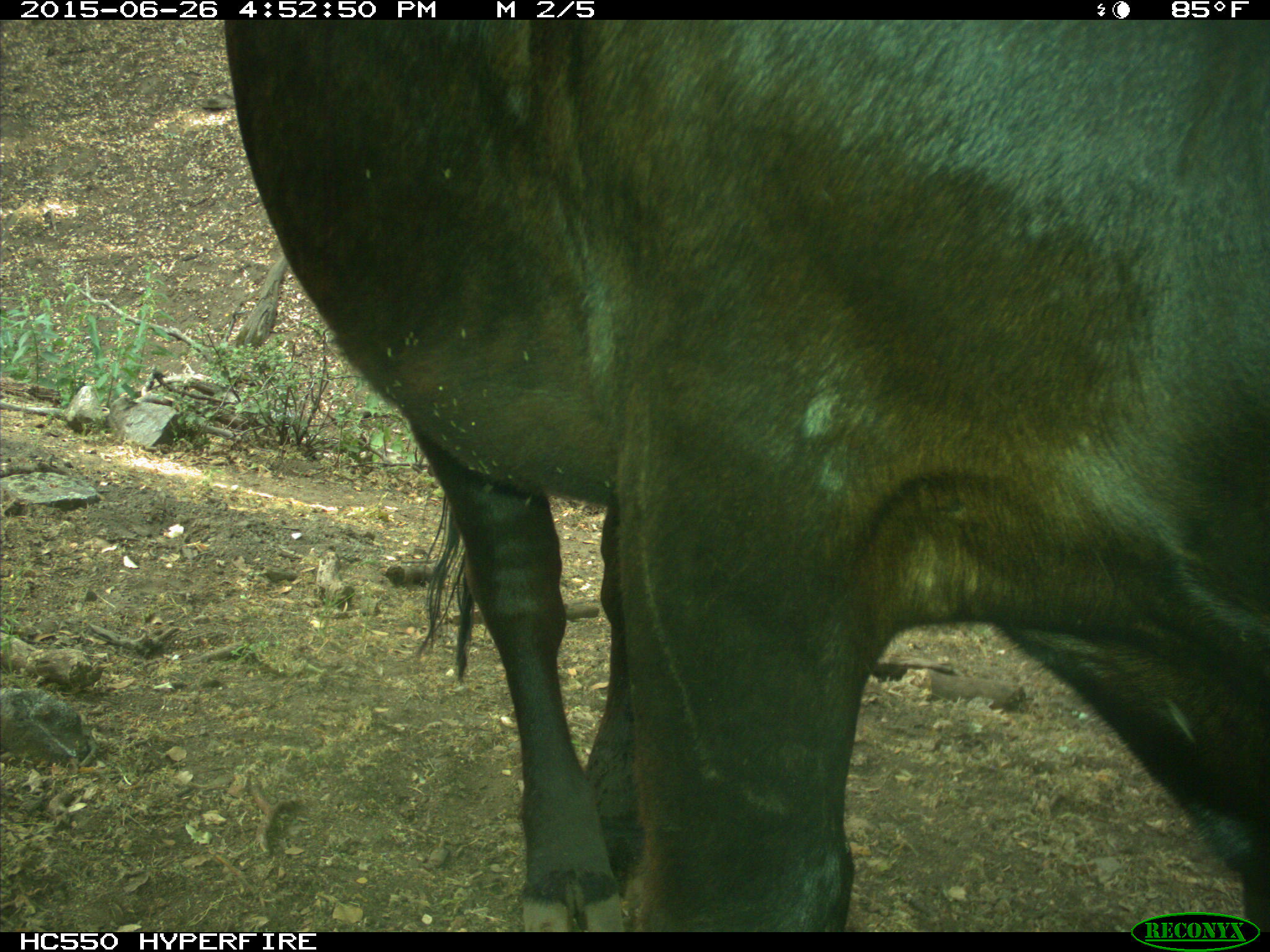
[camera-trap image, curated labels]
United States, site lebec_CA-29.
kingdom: Animalia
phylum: Chordata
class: Mammalia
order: Artiodactyla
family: Bovidae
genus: Bos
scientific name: Bos taurus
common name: domestic cow